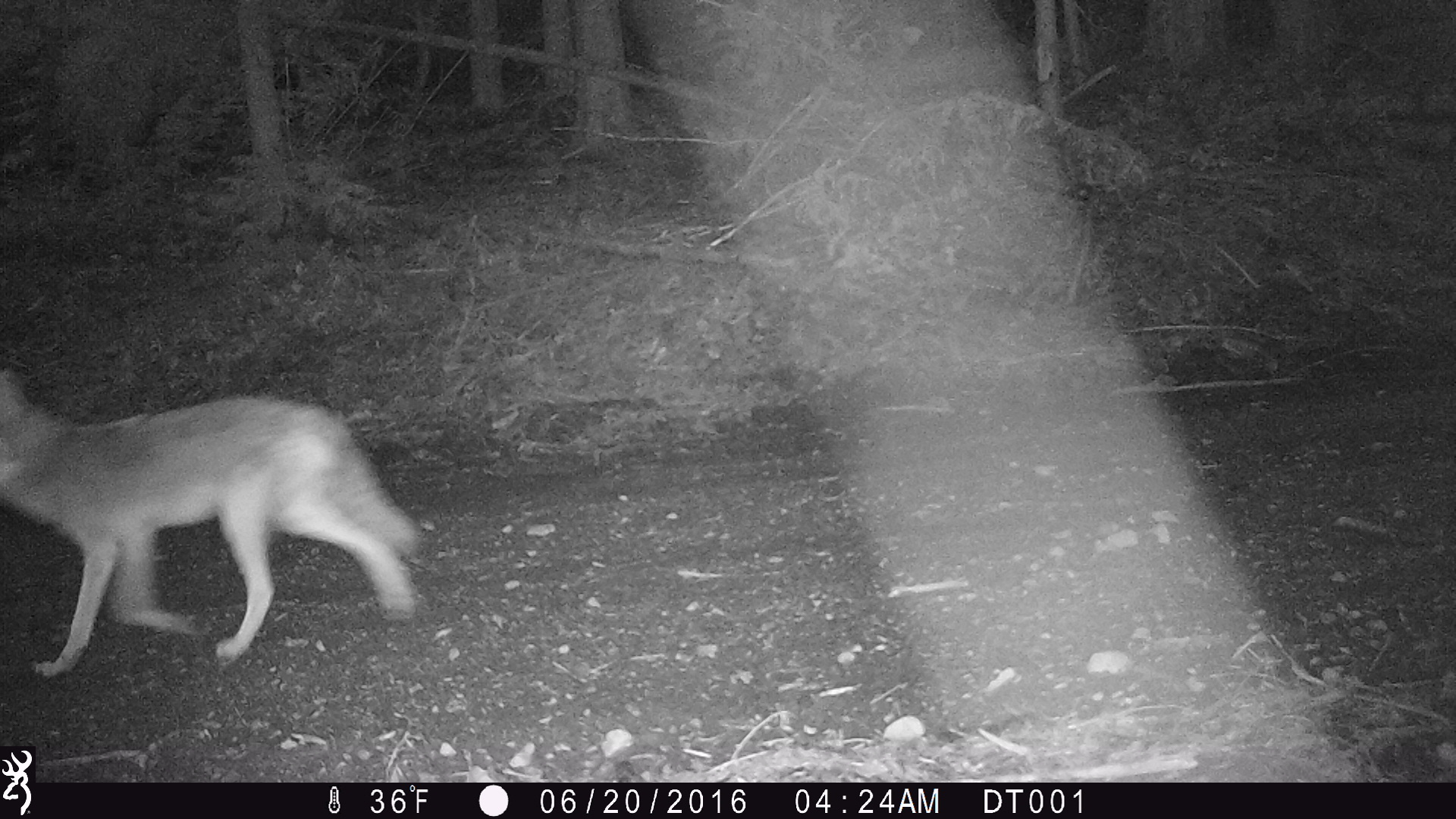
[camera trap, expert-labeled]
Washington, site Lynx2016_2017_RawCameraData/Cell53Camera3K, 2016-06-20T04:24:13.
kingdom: Animalia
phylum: Chordata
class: Mammalia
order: Carnivora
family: Canidae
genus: Canis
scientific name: Canis latrans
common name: coyote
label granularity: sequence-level